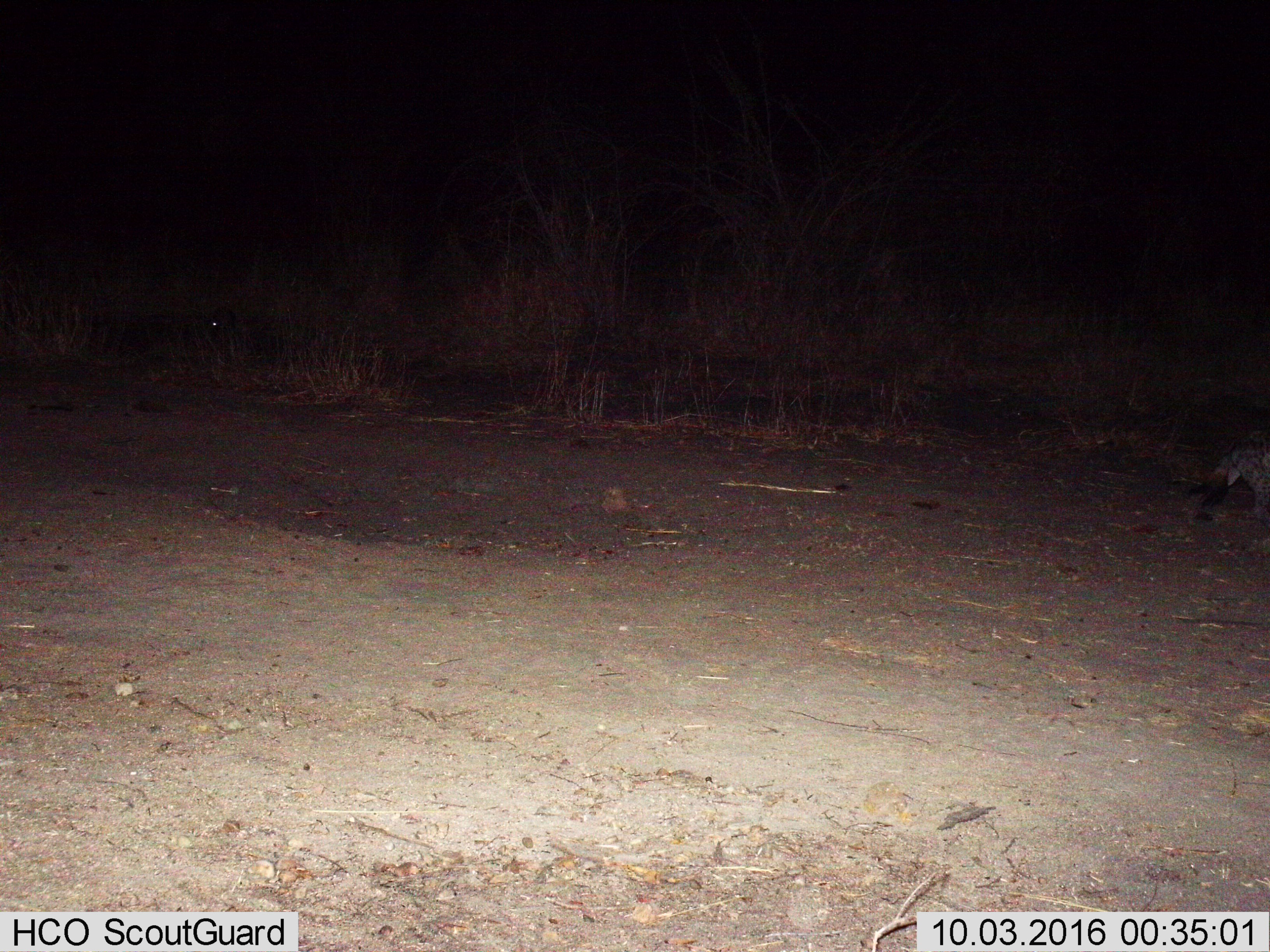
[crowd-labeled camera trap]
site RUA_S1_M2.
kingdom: Animalia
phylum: Chordata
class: Mammalia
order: Carnivora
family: Hyaenidae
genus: Crocuta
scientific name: Crocuta crocuta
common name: spotted hyena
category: hyenaspotted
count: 1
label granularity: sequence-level